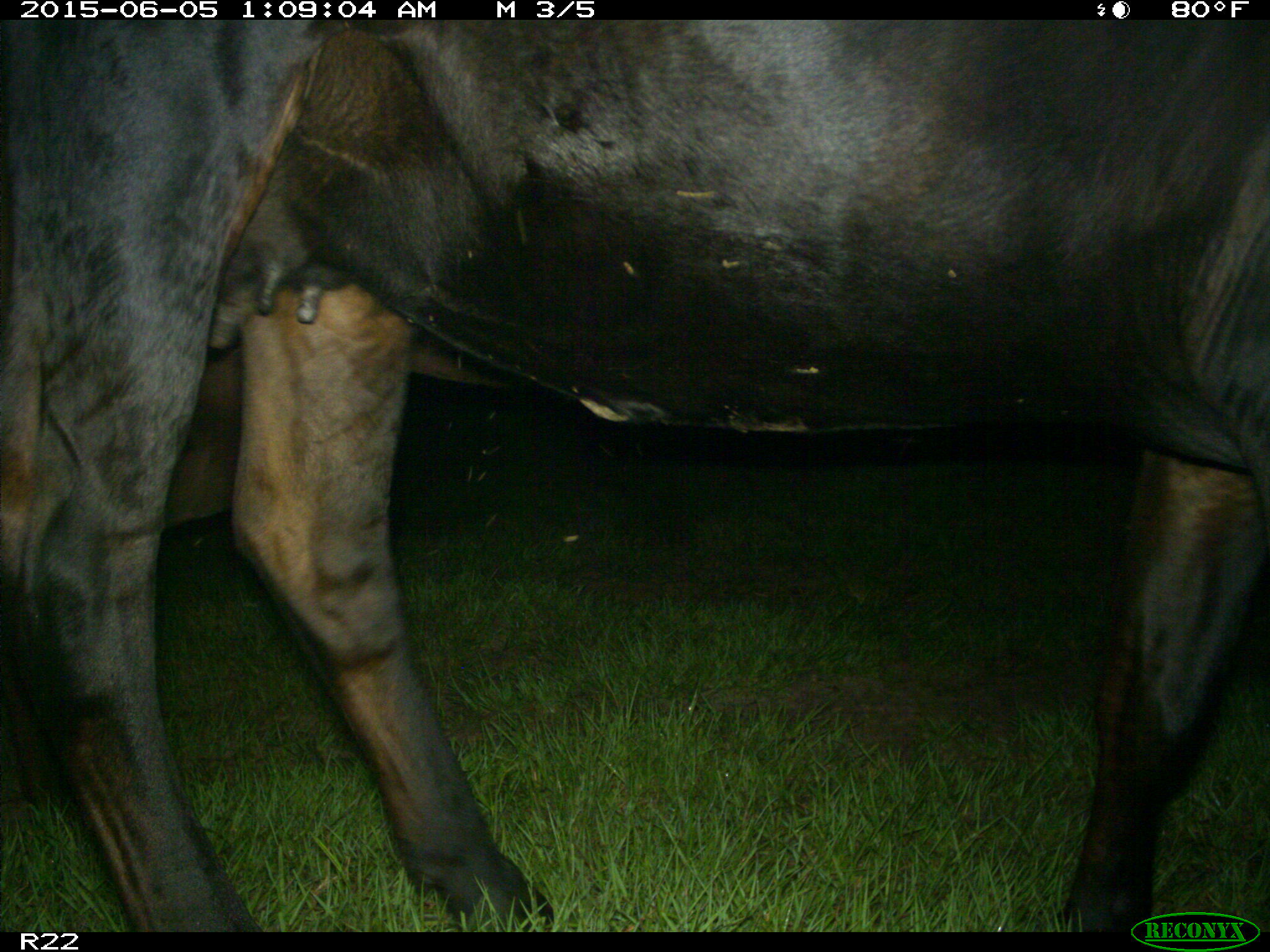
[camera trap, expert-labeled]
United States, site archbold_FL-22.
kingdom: Animalia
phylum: Chordata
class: Mammalia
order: Artiodactyla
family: Bovidae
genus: Bos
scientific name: Bos taurus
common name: domestic cow